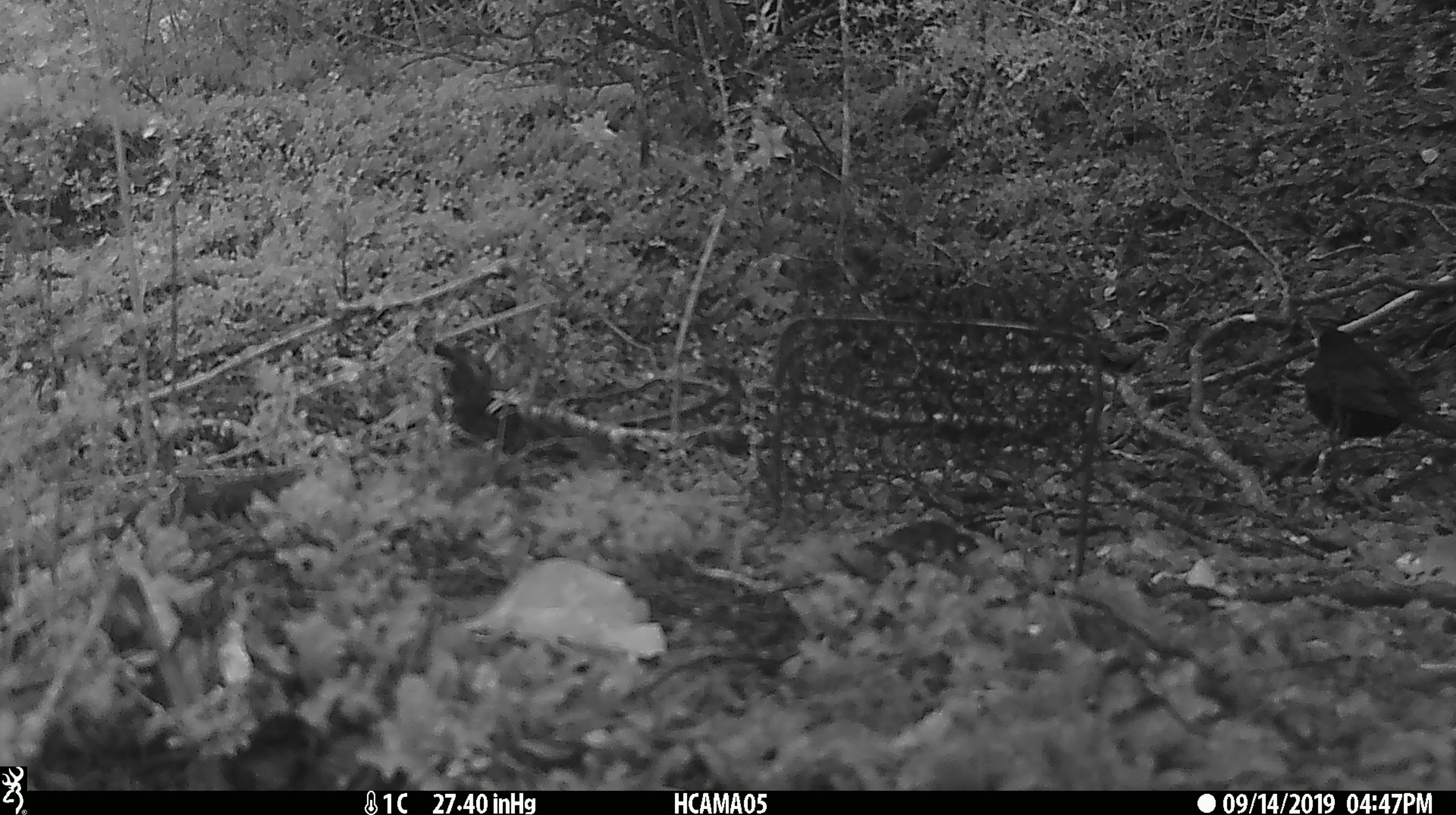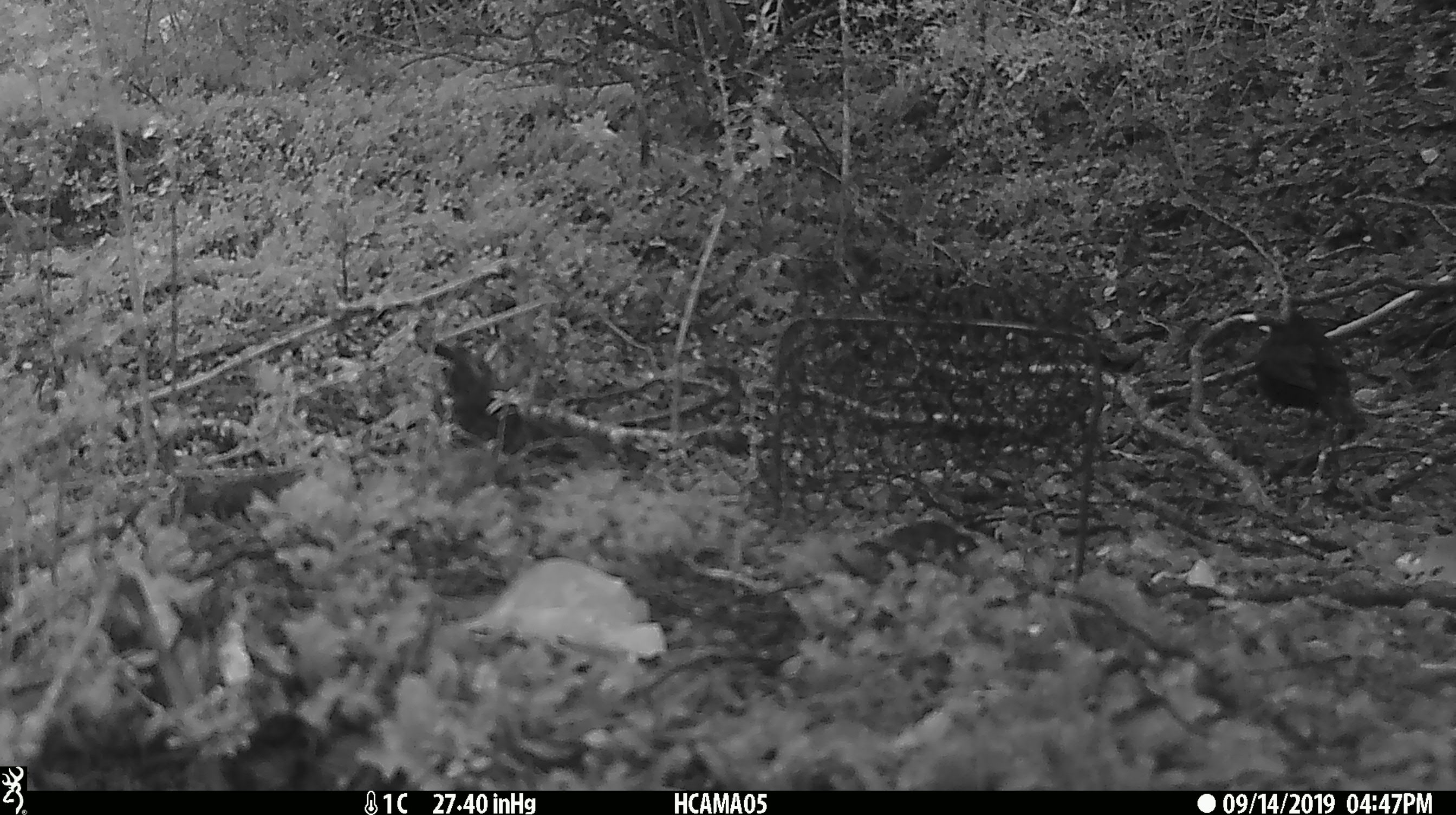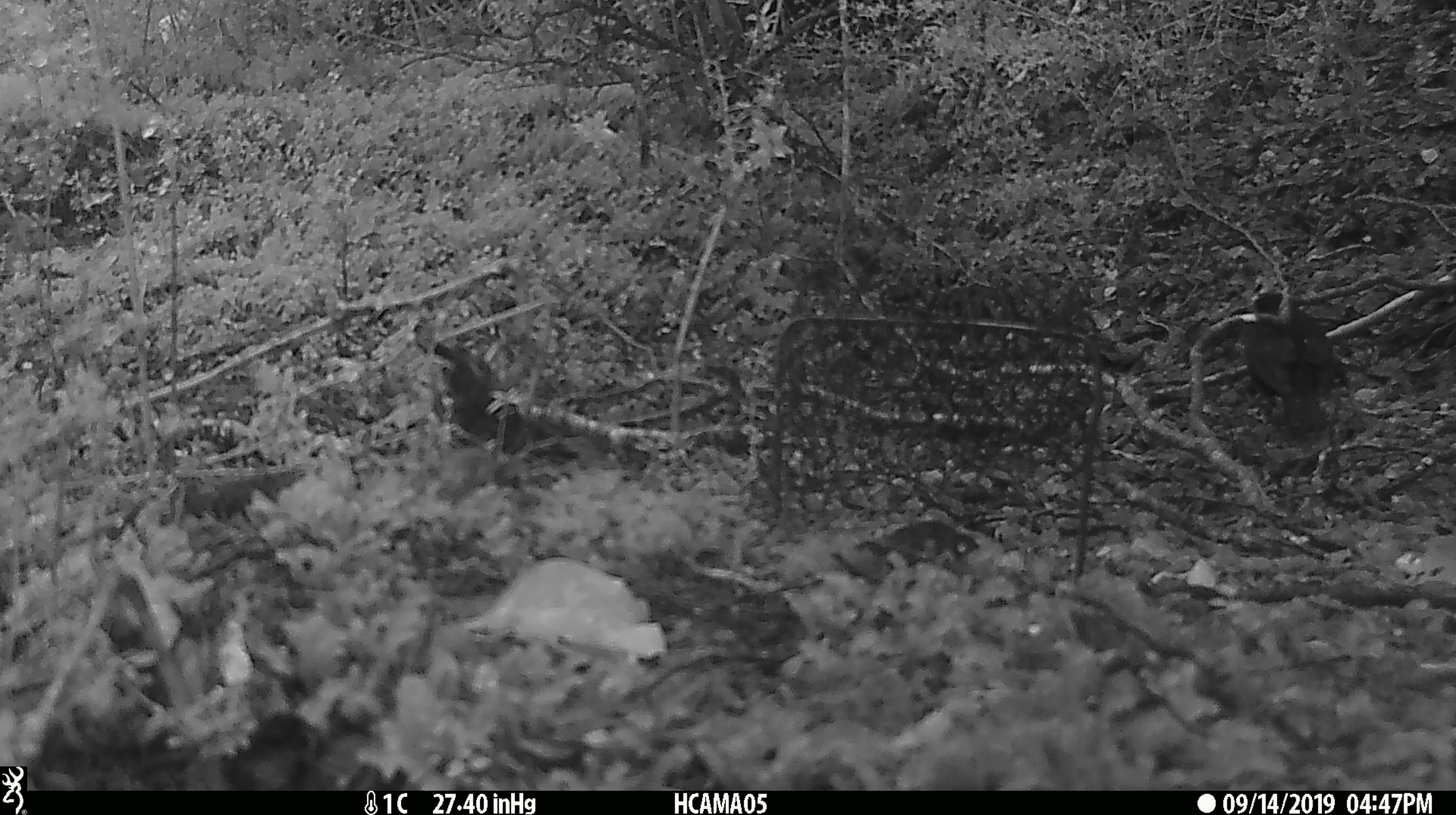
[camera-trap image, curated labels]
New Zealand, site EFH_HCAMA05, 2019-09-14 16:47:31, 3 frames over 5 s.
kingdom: Animalia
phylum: Chordata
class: Aves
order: Passeriformes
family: Turdidae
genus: Turdus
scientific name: Turdus merula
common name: eurasian blackbird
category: blackbird